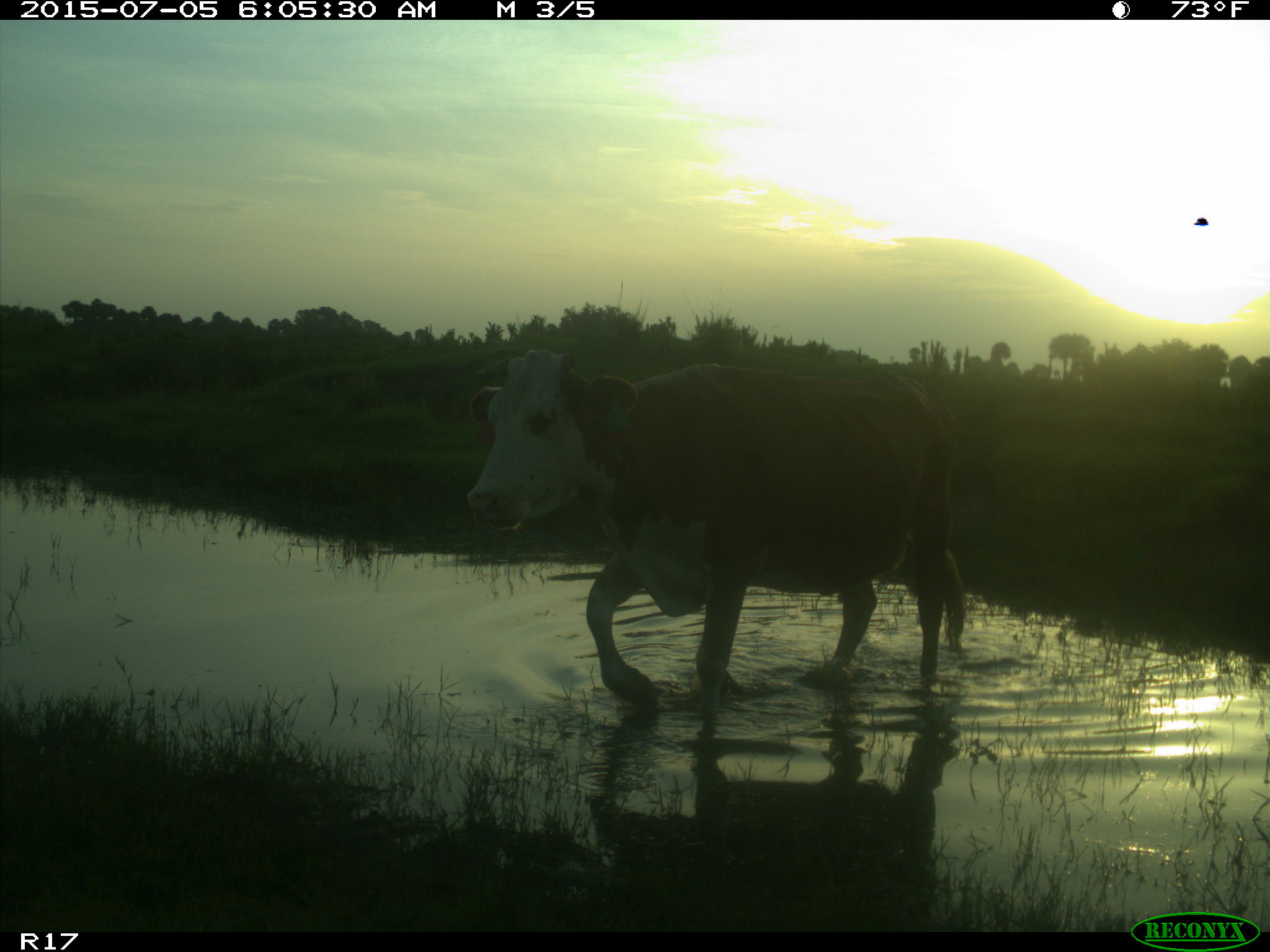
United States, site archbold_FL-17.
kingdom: Animalia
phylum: Chordata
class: Mammalia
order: Artiodactyla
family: Bovidae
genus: Bos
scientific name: Bos taurus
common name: domestic cow